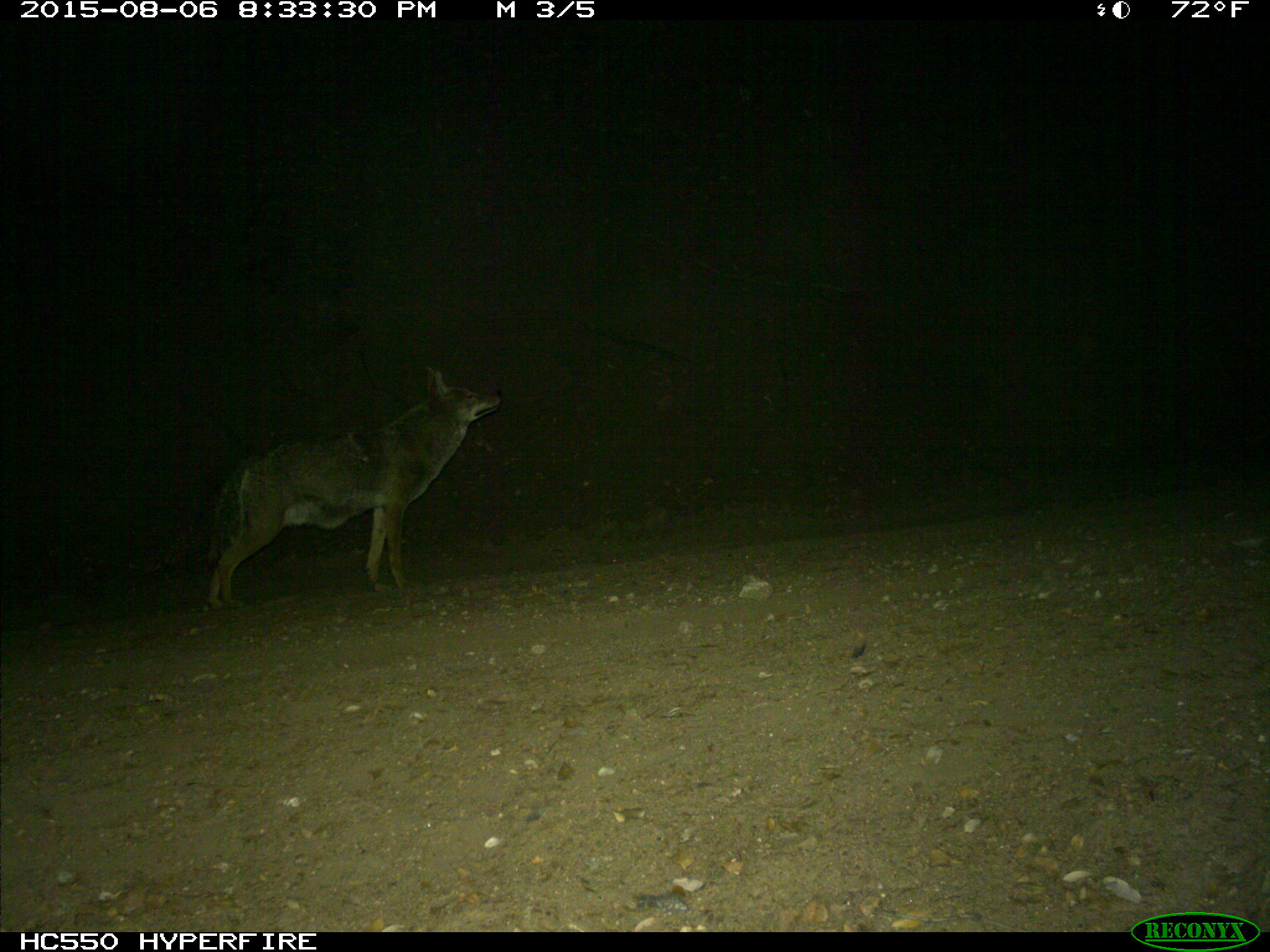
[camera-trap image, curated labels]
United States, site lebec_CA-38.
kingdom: Animalia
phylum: Chordata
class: Mammalia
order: Carnivora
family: Canidae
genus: Canis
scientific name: Canis latrans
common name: coyote